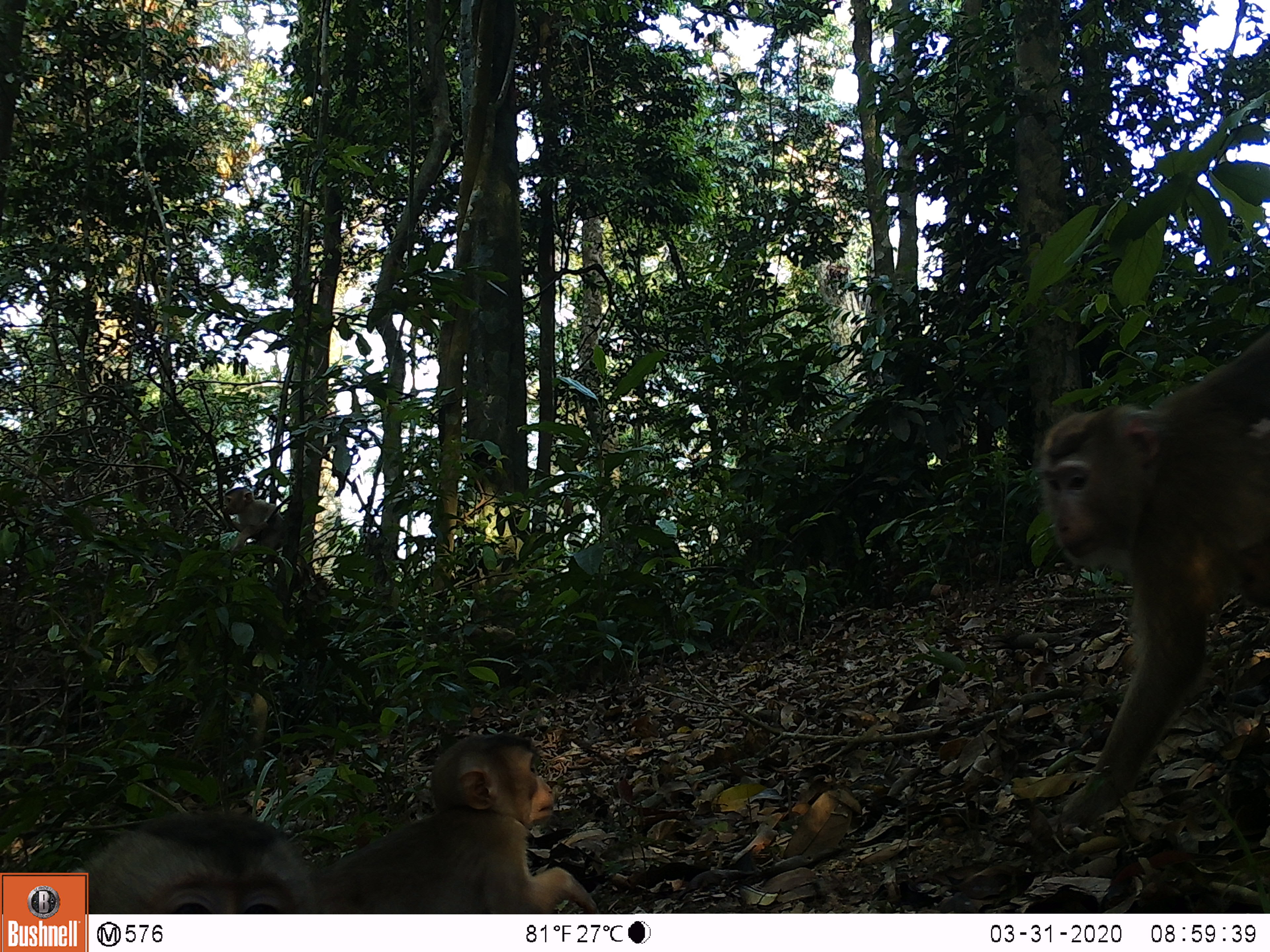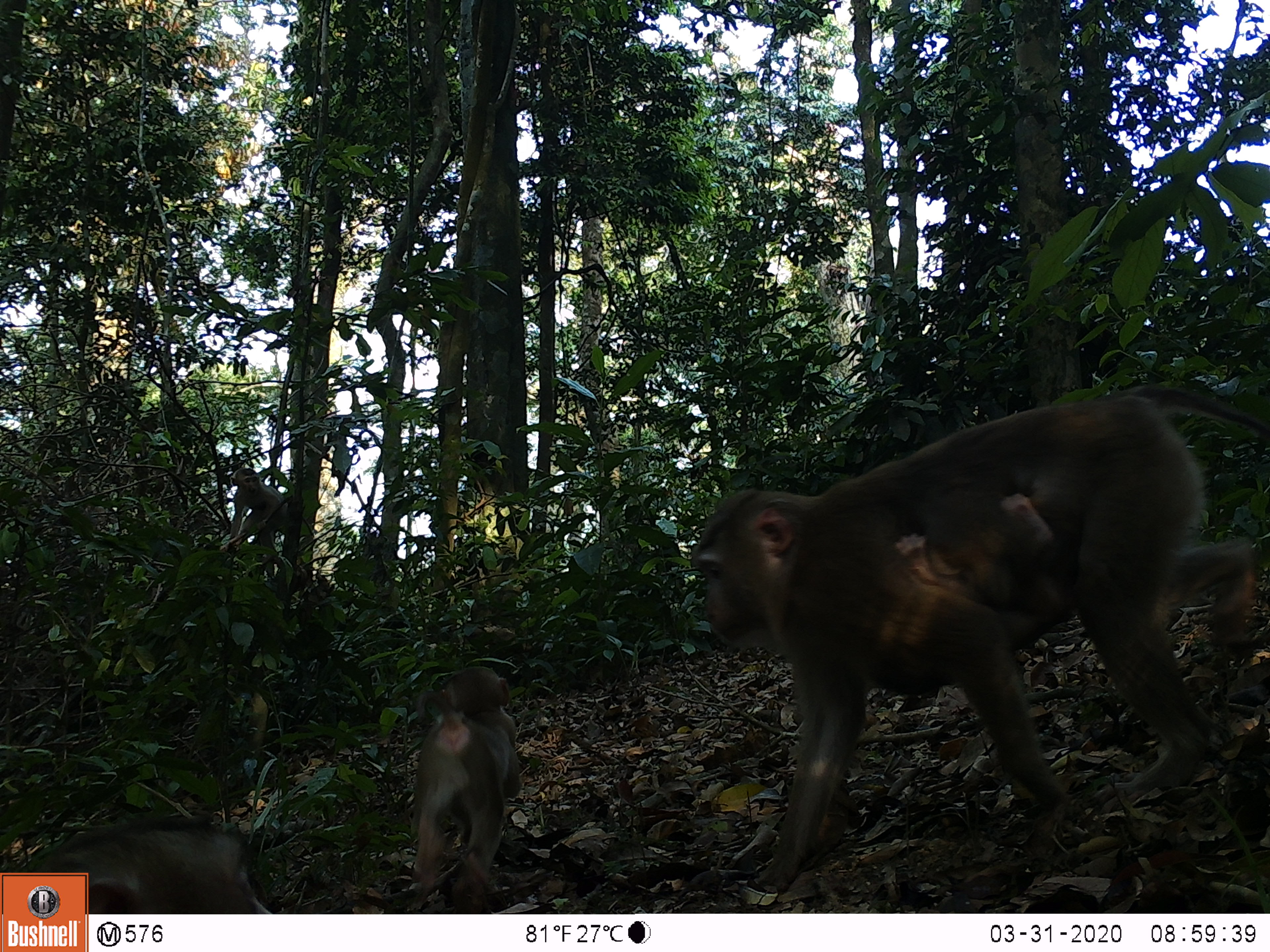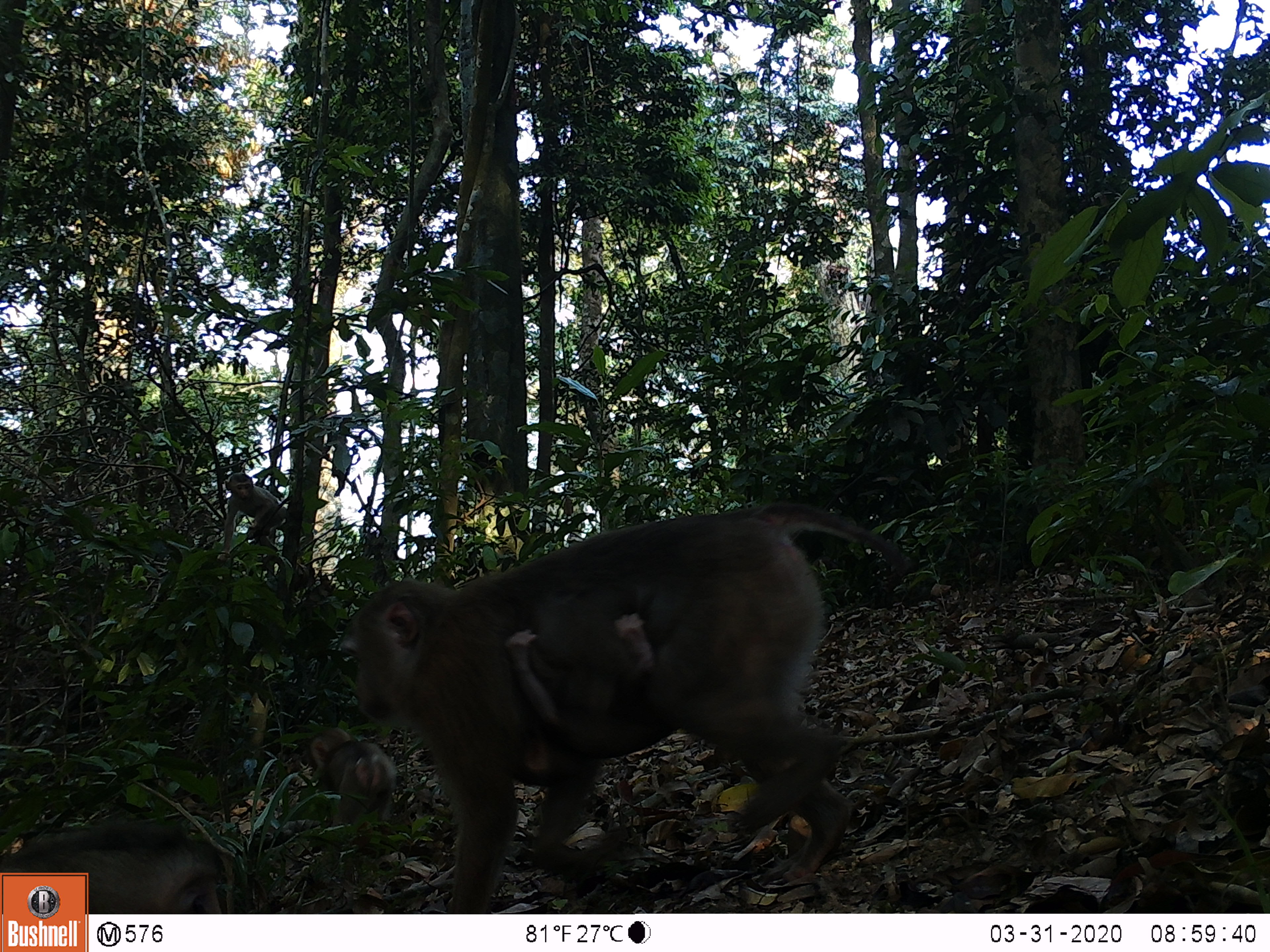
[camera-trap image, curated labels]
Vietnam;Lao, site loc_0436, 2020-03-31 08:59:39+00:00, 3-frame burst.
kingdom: Animalia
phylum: Chordata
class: Mammalia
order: Primates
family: Cercopithecidae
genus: Macaca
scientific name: Macaca nemestrina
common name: pig-tailed macaque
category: pig tailed macaque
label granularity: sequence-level